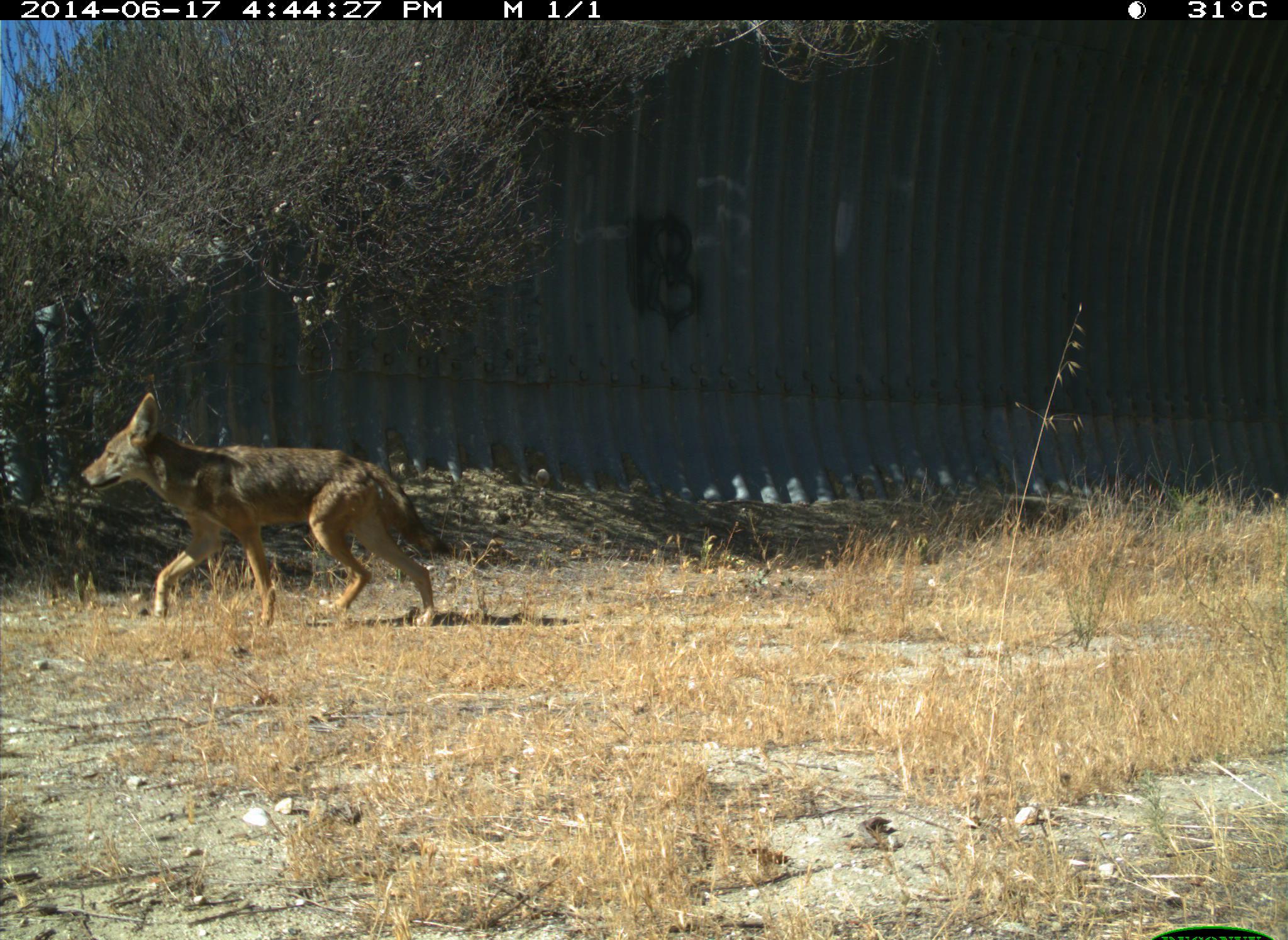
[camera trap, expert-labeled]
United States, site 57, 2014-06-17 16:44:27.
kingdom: Animalia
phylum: Chordata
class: Mammalia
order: Carnivora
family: Canidae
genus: Canis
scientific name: Canis latrans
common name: coyote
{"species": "coyote (Canis latrans)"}